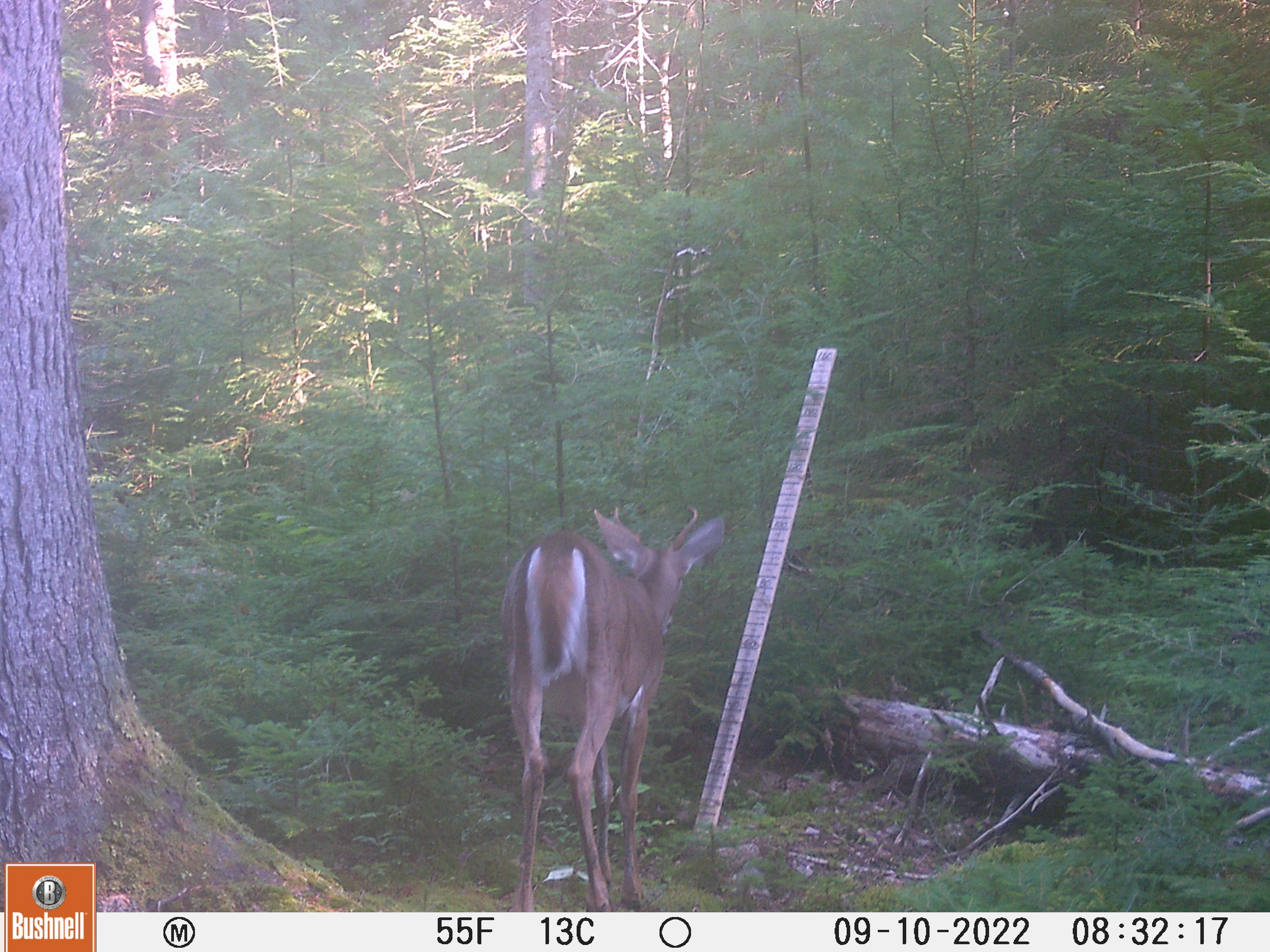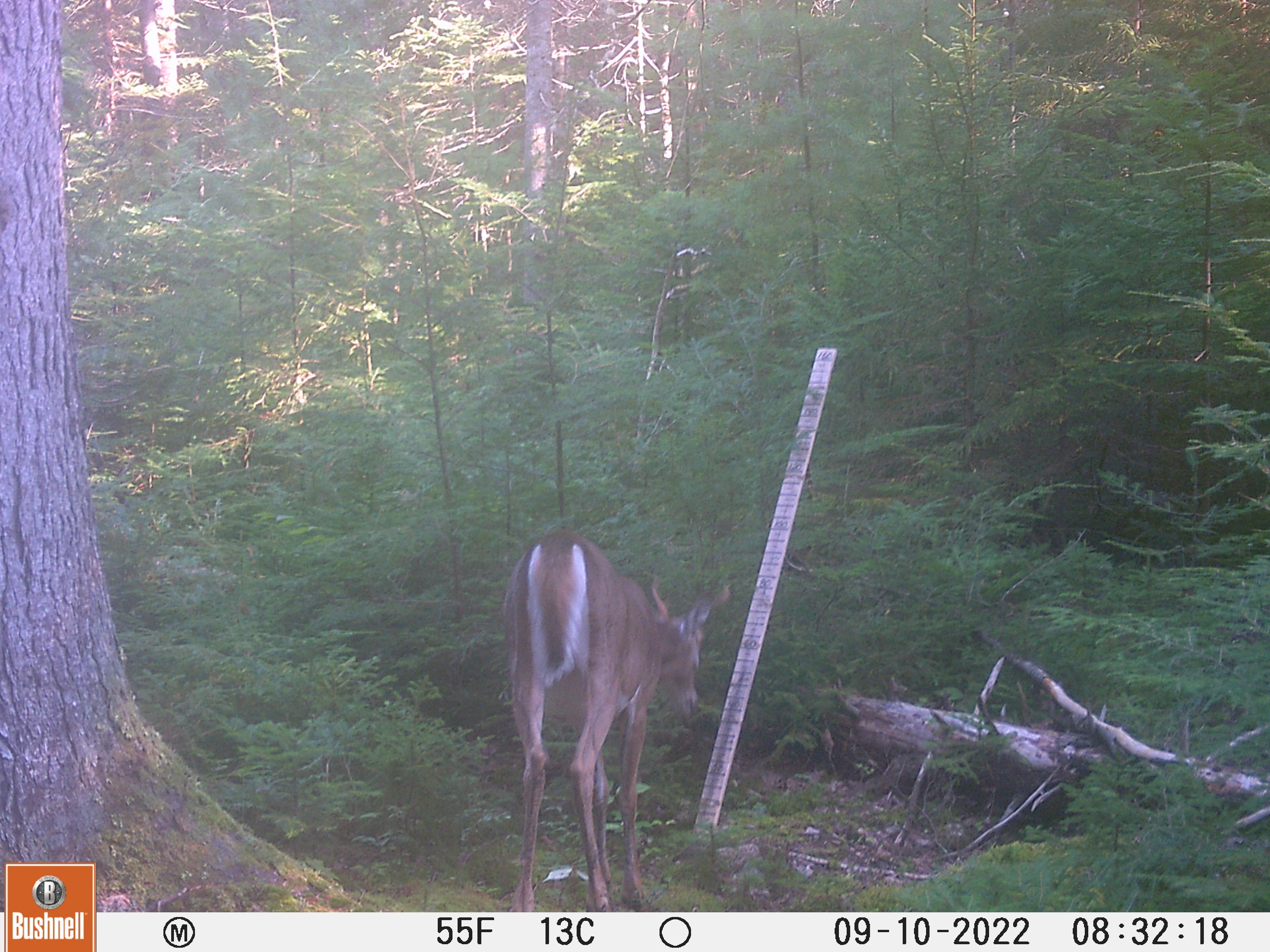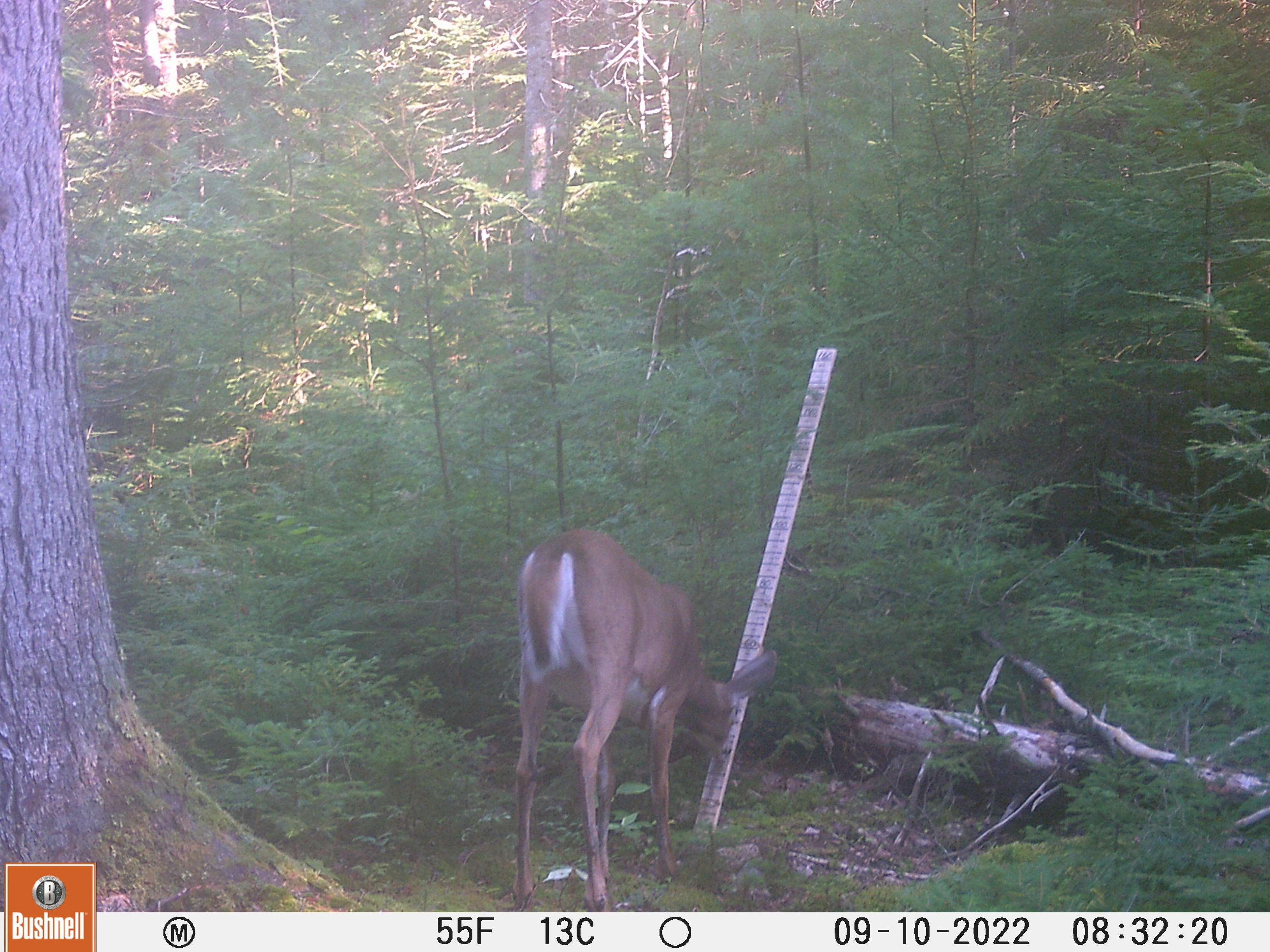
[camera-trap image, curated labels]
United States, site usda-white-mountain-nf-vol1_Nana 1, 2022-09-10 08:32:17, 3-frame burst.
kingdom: Animalia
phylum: Chordata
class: Mammalia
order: Artiodactyla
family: Cervidae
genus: Odocoileus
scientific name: Odocoileus virginianus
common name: white-tailed deer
White-tailed deer (Odocoileus virginianus).